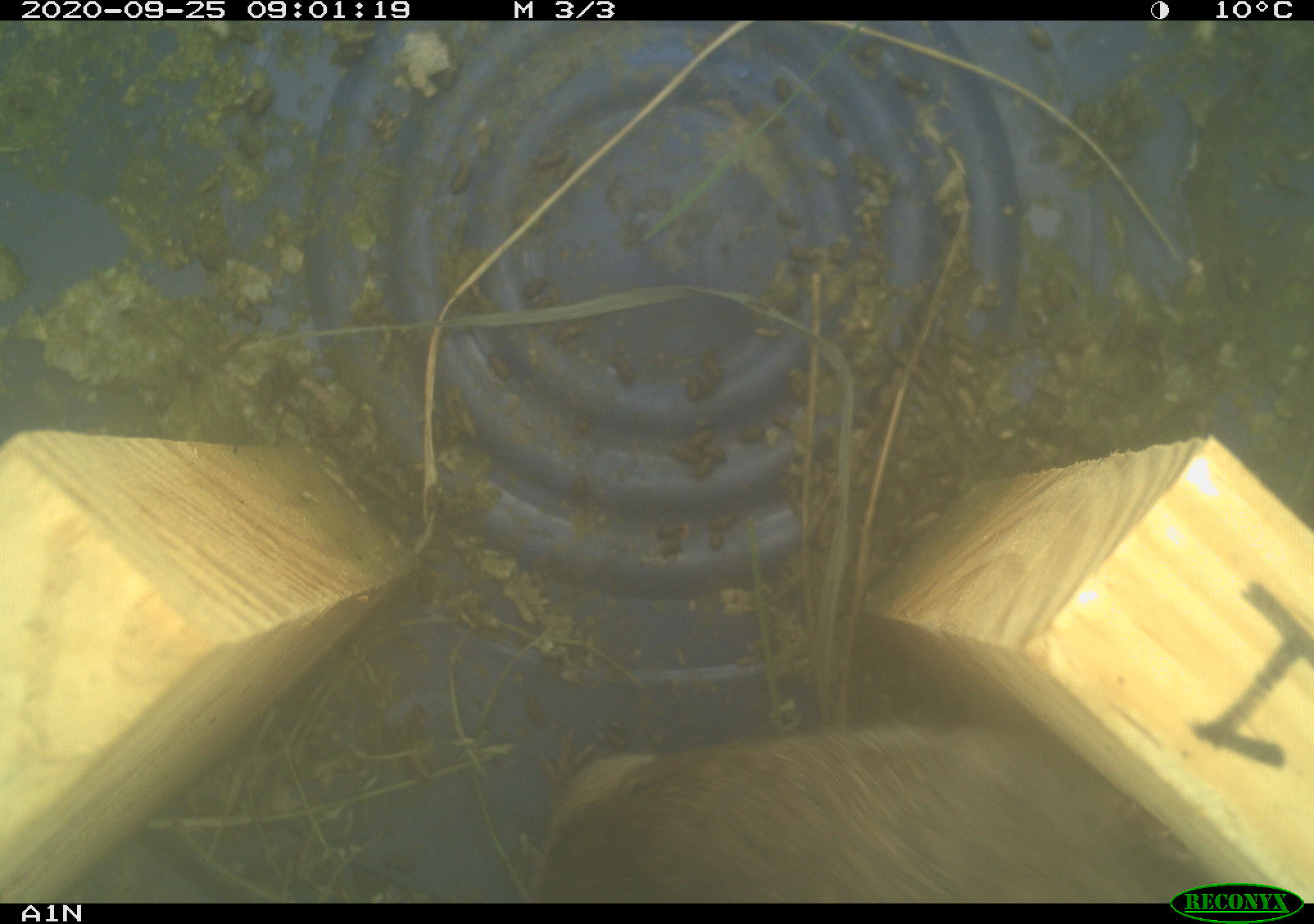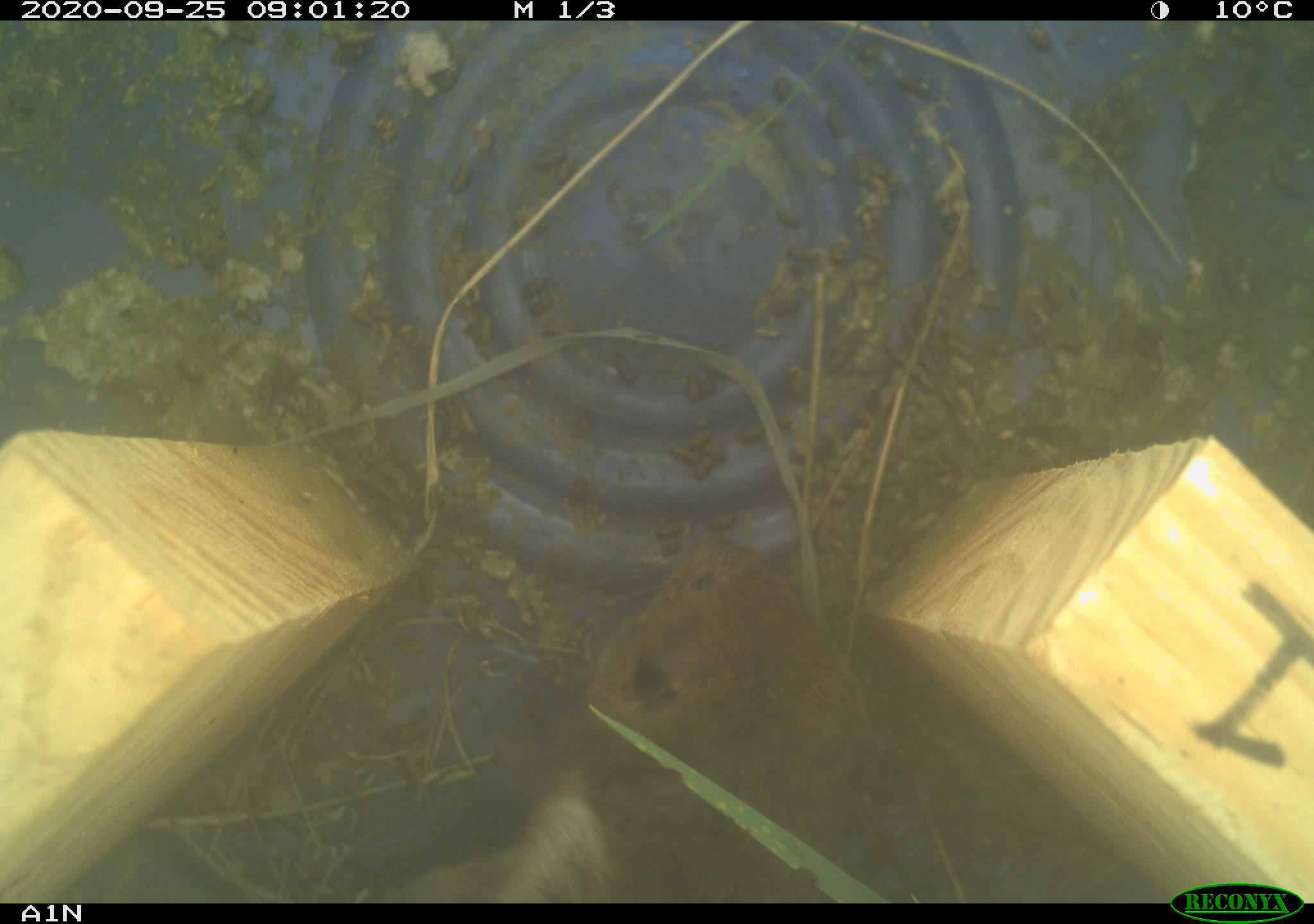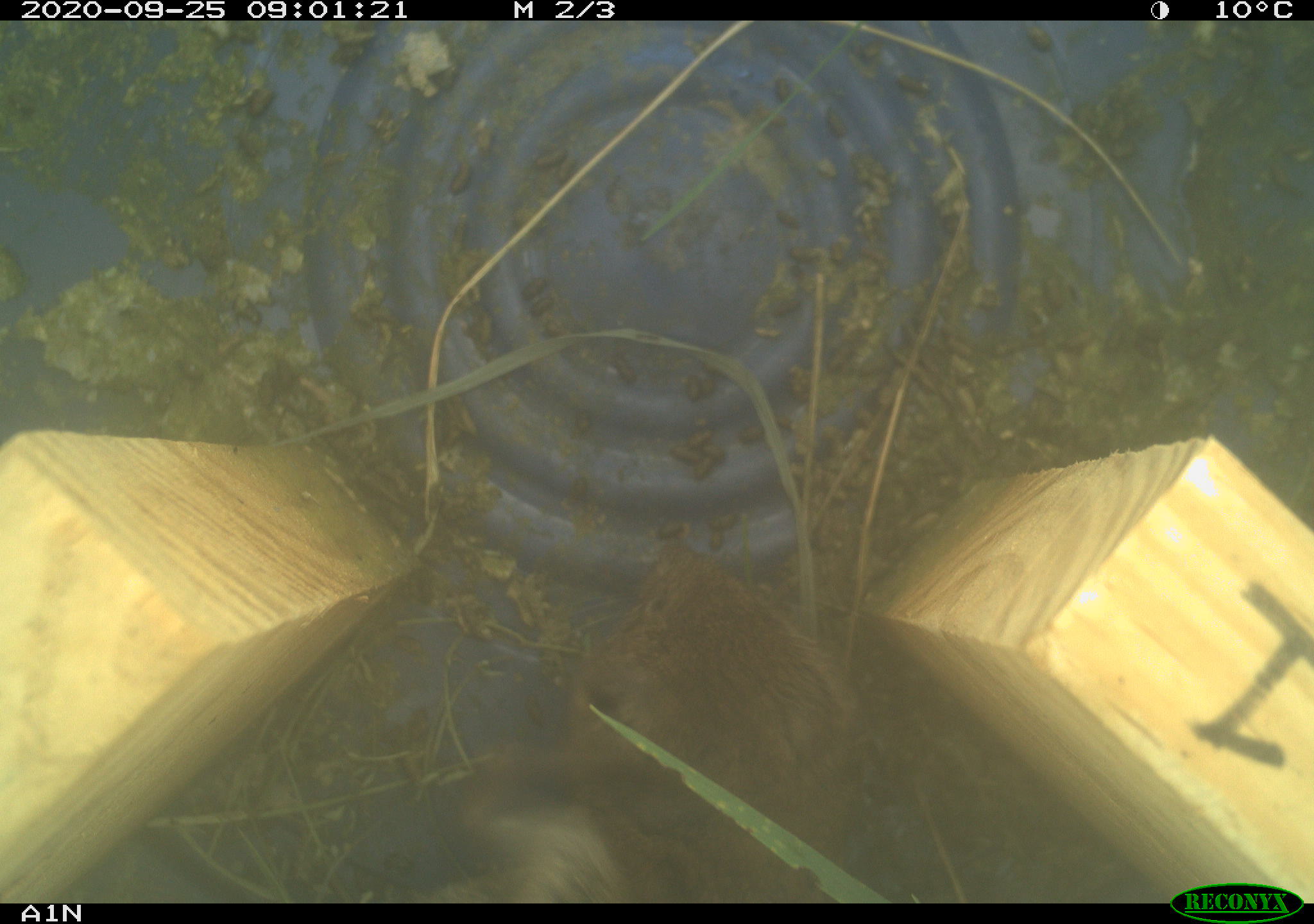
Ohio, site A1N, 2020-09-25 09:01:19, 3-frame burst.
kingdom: Animalia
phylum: Chordata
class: Mammalia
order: Rodentia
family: Cricetidae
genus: Microtus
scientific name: Microtus pennsylvanicus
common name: meadow vole